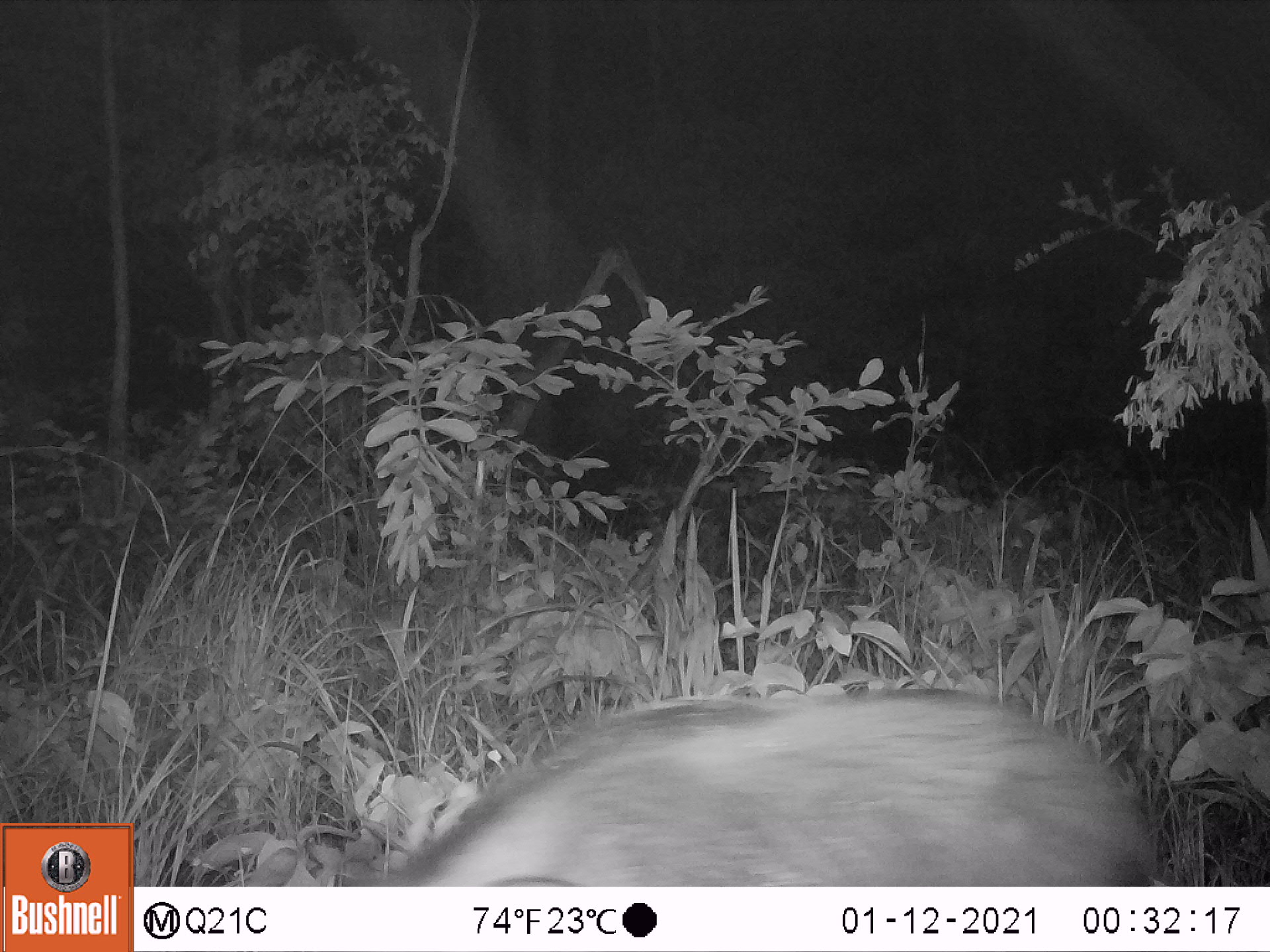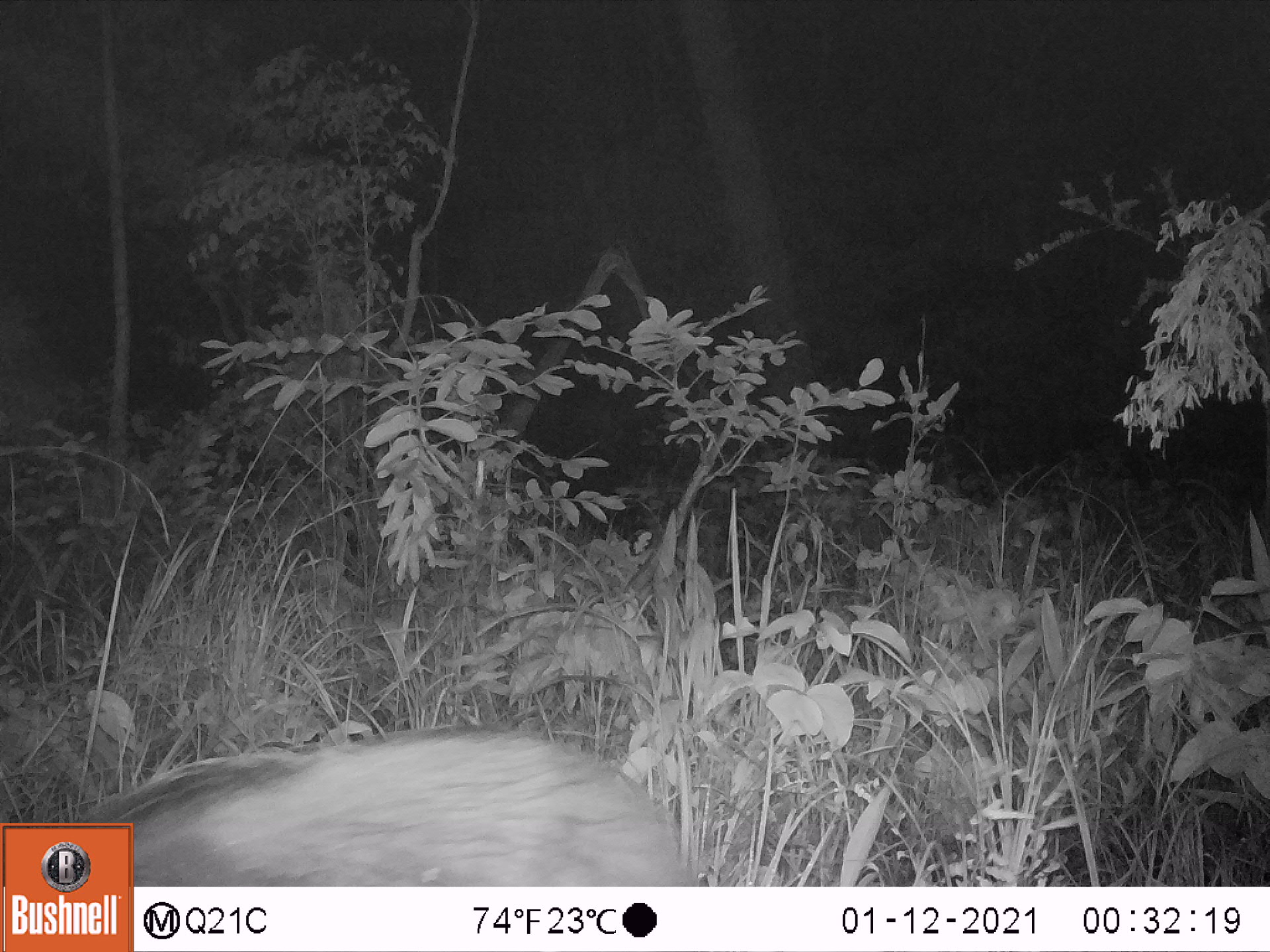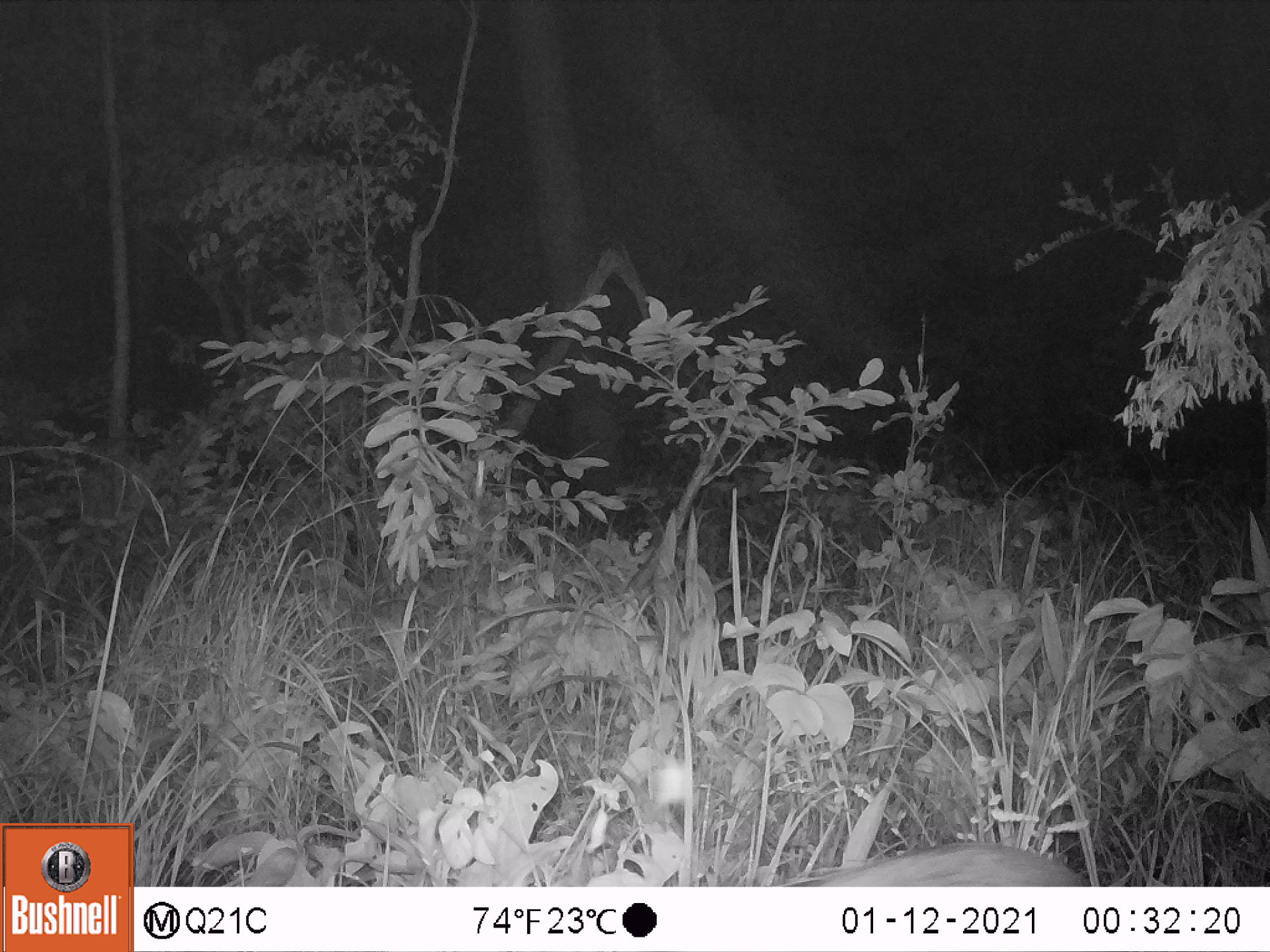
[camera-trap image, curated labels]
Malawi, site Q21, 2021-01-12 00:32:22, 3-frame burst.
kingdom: Animalia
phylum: Chordata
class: Mammalia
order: Artiodactyla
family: Suidae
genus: Potamochoerus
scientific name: Potamochoerus larvatus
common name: bushpig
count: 1